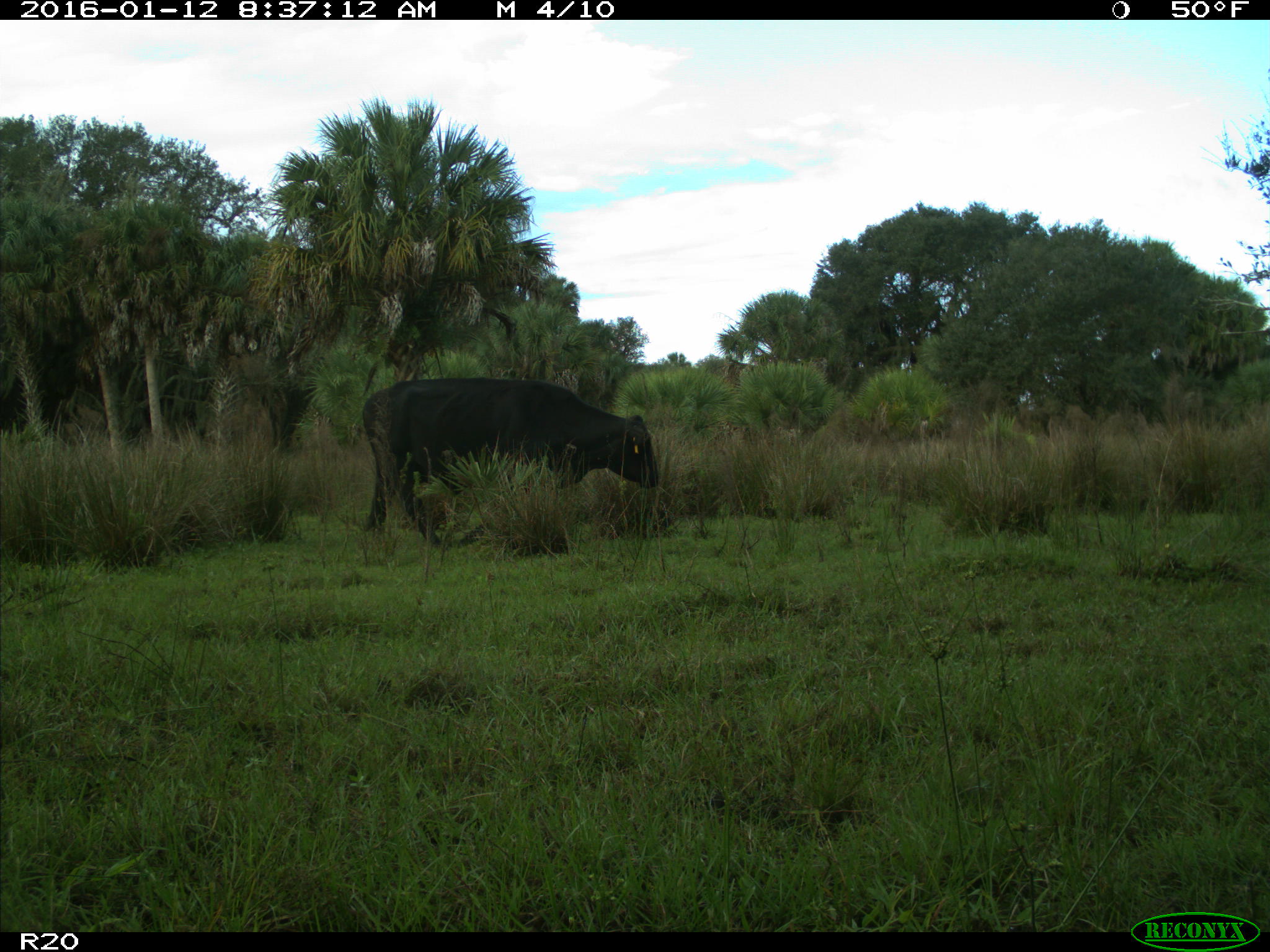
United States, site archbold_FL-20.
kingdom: Animalia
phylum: Chordata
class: Mammalia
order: Artiodactyla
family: Bovidae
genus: Bos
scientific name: Bos taurus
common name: domestic cow